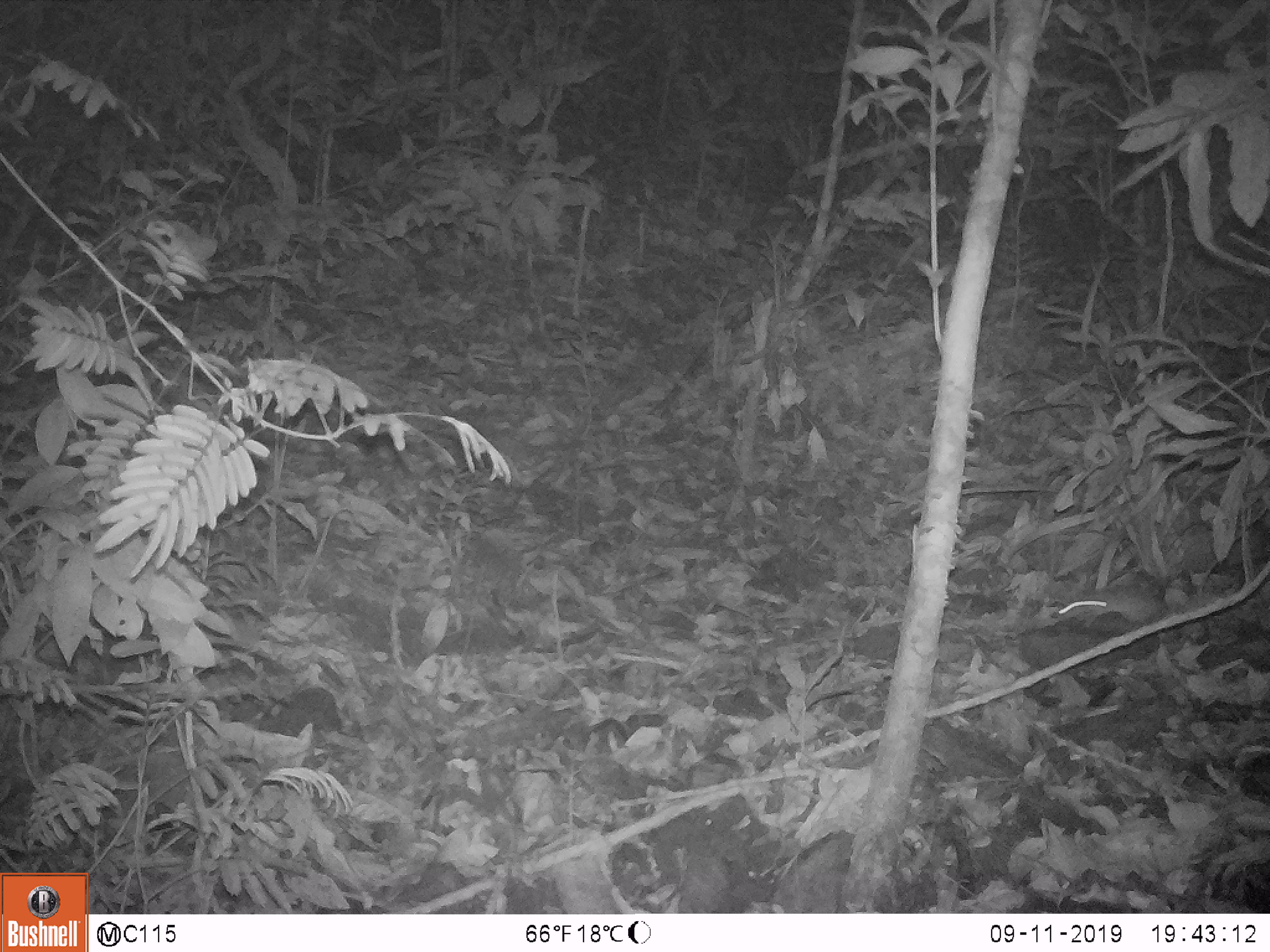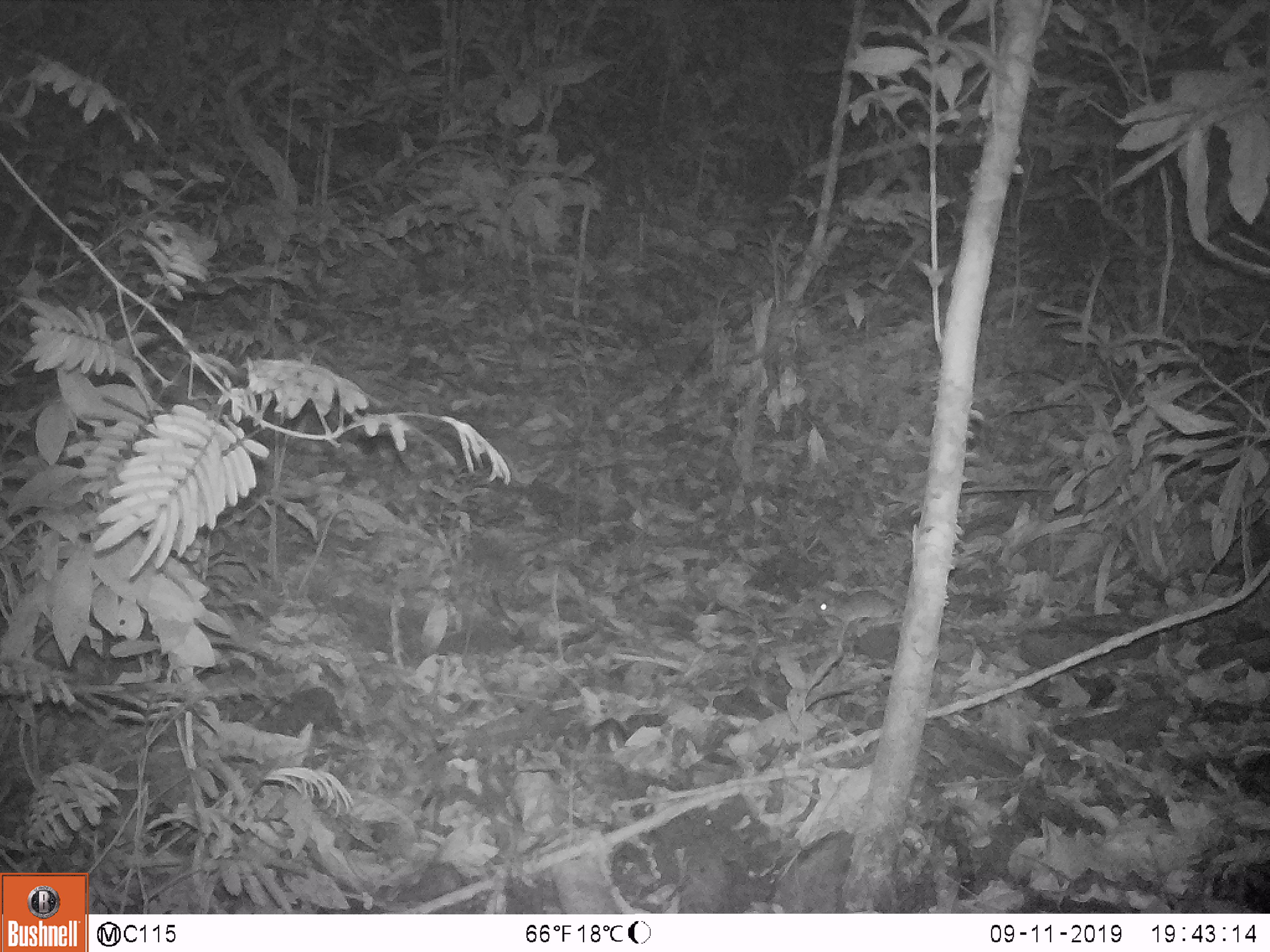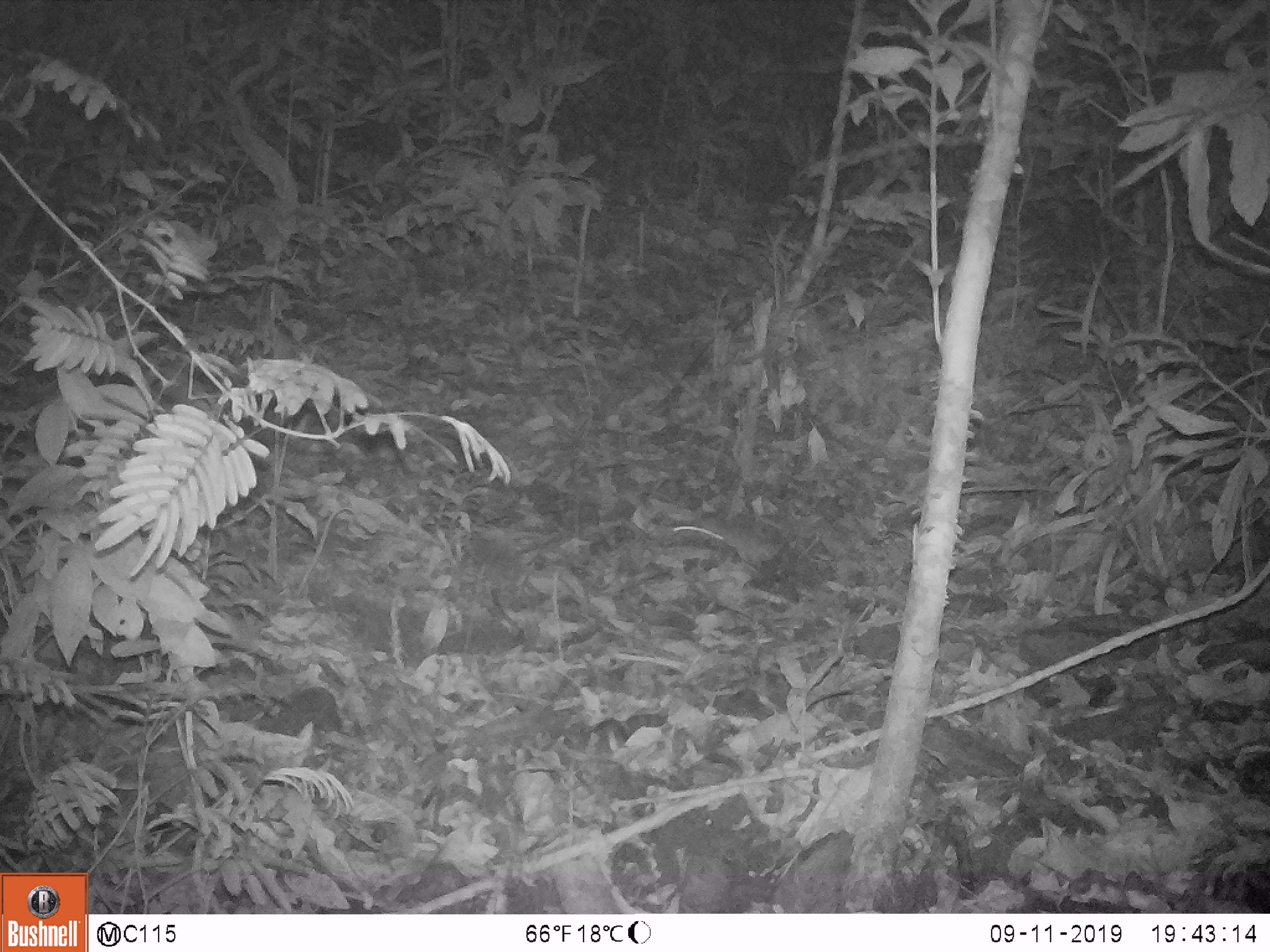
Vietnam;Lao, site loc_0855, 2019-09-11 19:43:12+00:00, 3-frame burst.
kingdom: Animalia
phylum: Chordata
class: Mammalia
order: Rodentia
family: Muridae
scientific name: Muridae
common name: old-world mice and rats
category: unidentified murid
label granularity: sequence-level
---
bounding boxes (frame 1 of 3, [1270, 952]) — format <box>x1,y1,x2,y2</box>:
unidentified murid: <box>1053,587,1153,627</box>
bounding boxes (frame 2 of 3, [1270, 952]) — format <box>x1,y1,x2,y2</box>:
unidentified murid: <box>812,588,900,636</box>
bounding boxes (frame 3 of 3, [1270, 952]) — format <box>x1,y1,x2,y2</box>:
unidentified murid: <box>670,518,780,569</box>